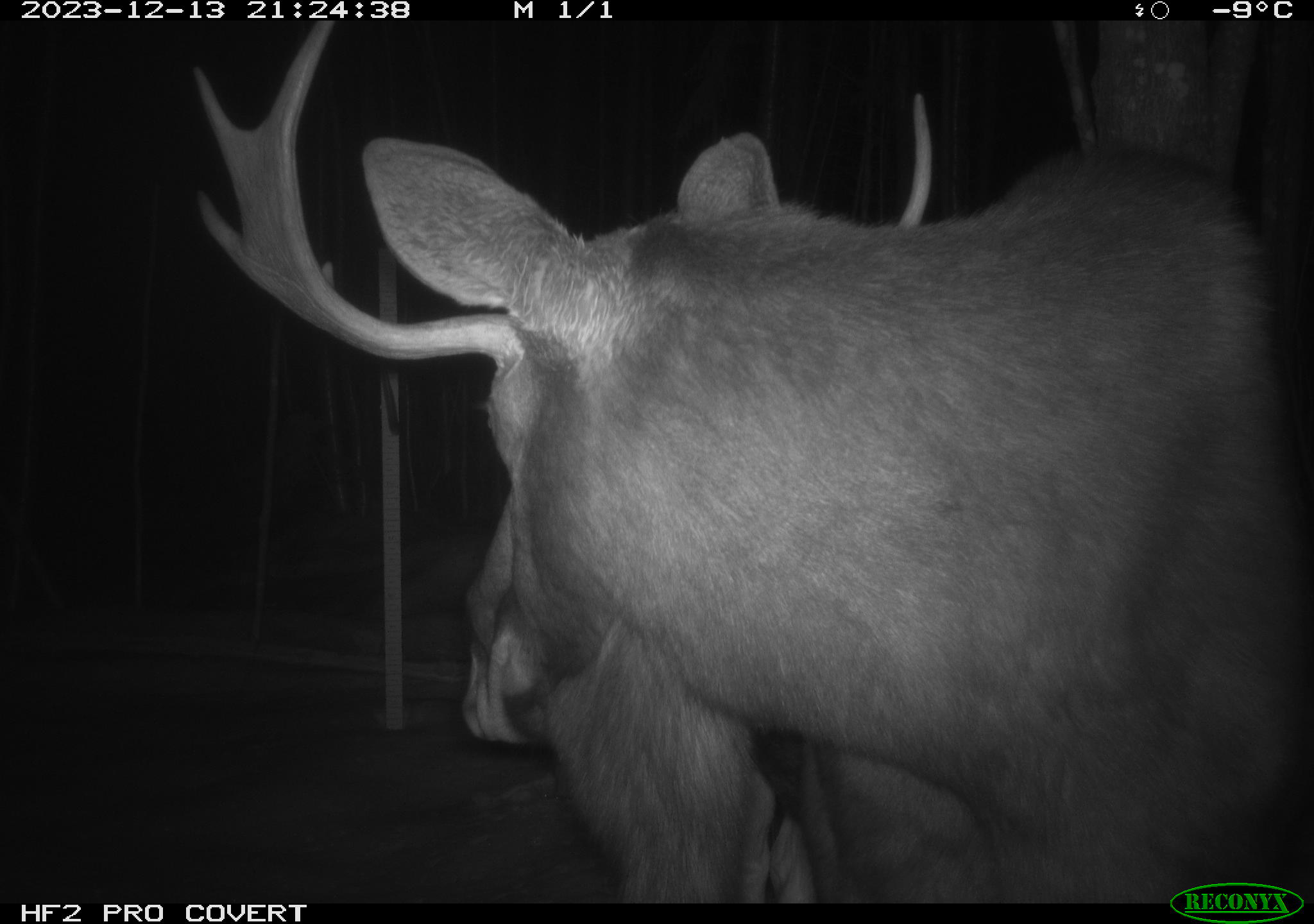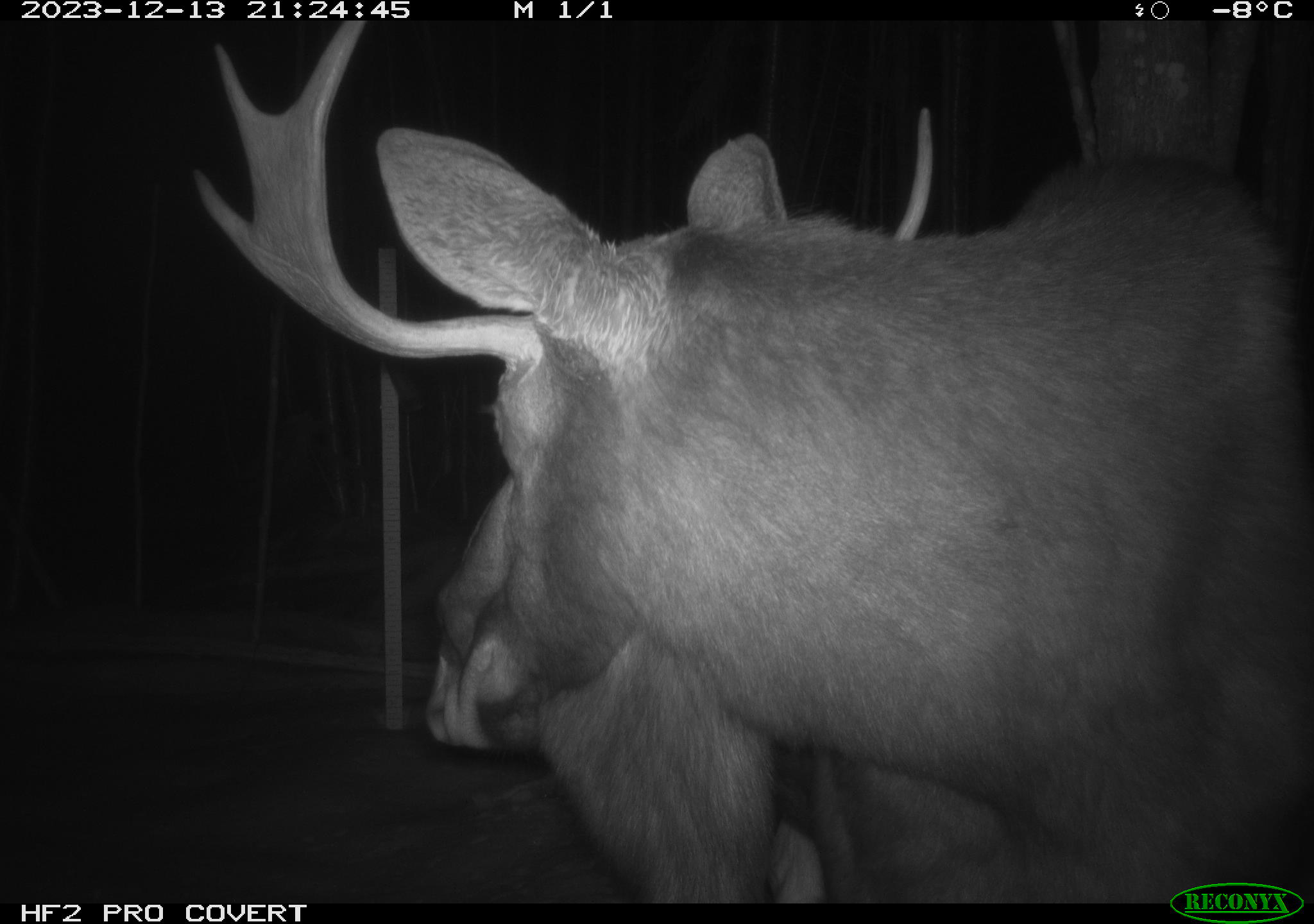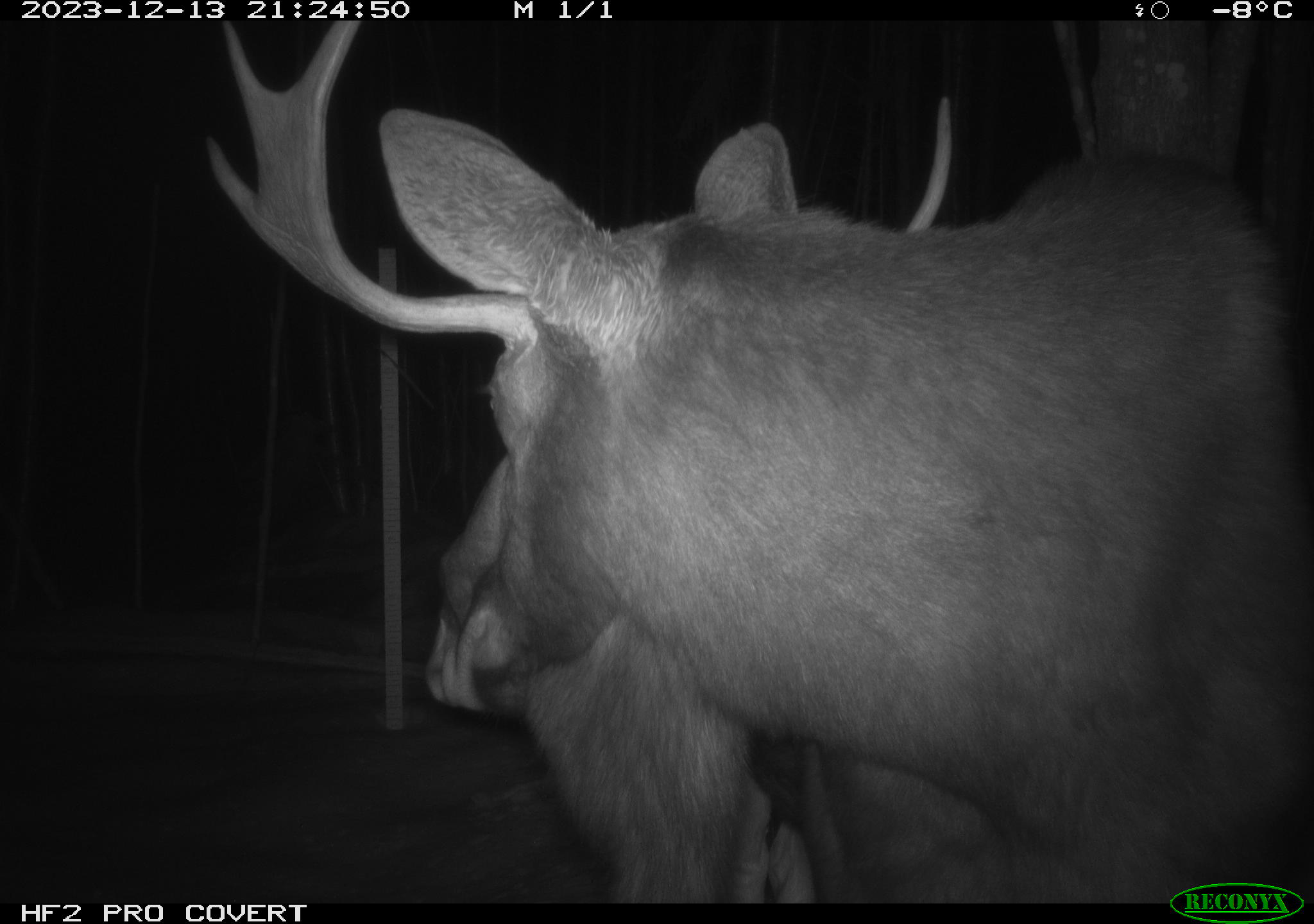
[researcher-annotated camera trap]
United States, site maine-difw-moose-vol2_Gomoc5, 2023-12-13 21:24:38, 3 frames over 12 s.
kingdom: Animalia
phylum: Chordata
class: Mammalia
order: Artiodactyla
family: Cervidae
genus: Alces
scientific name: Alces alces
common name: moose